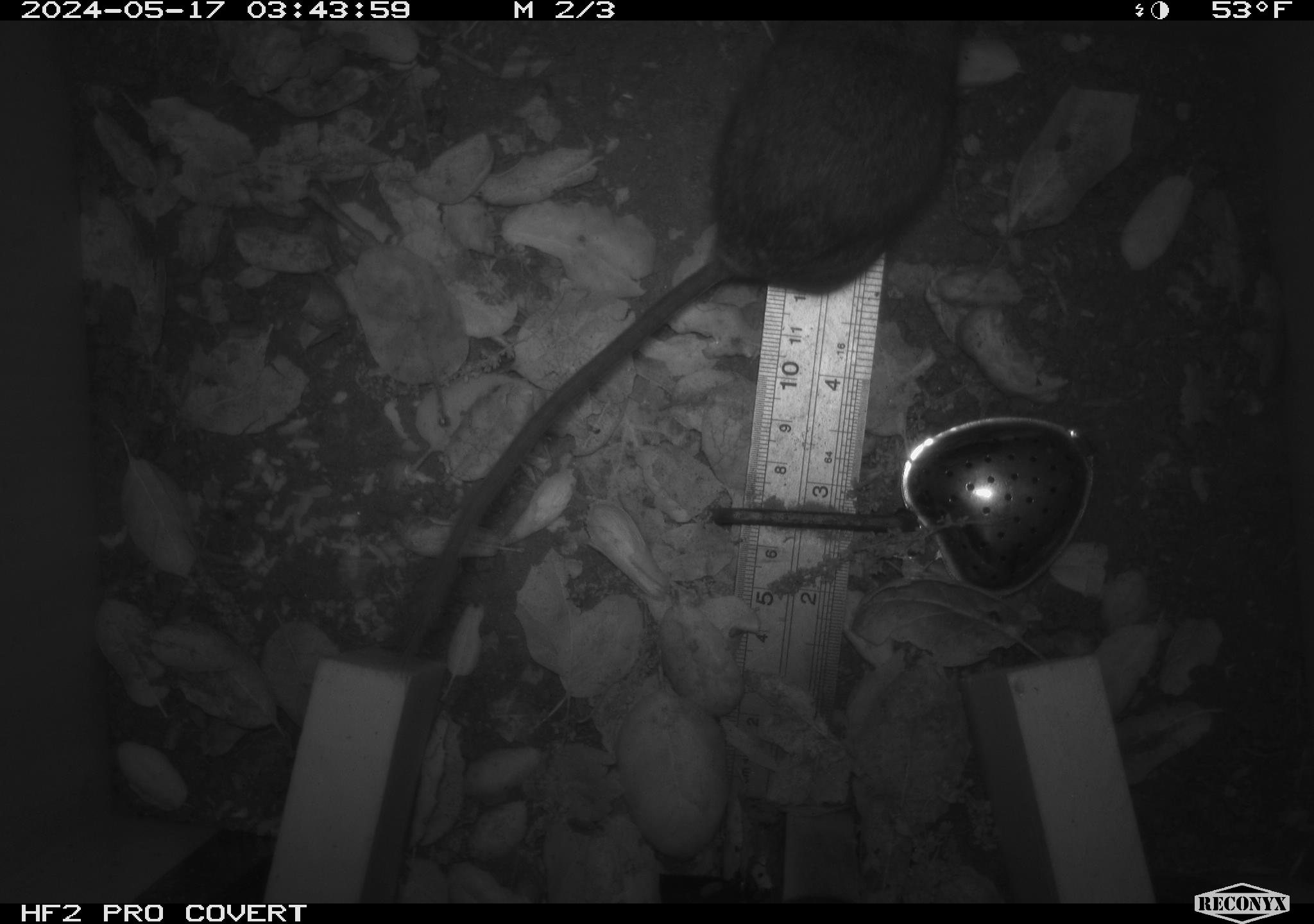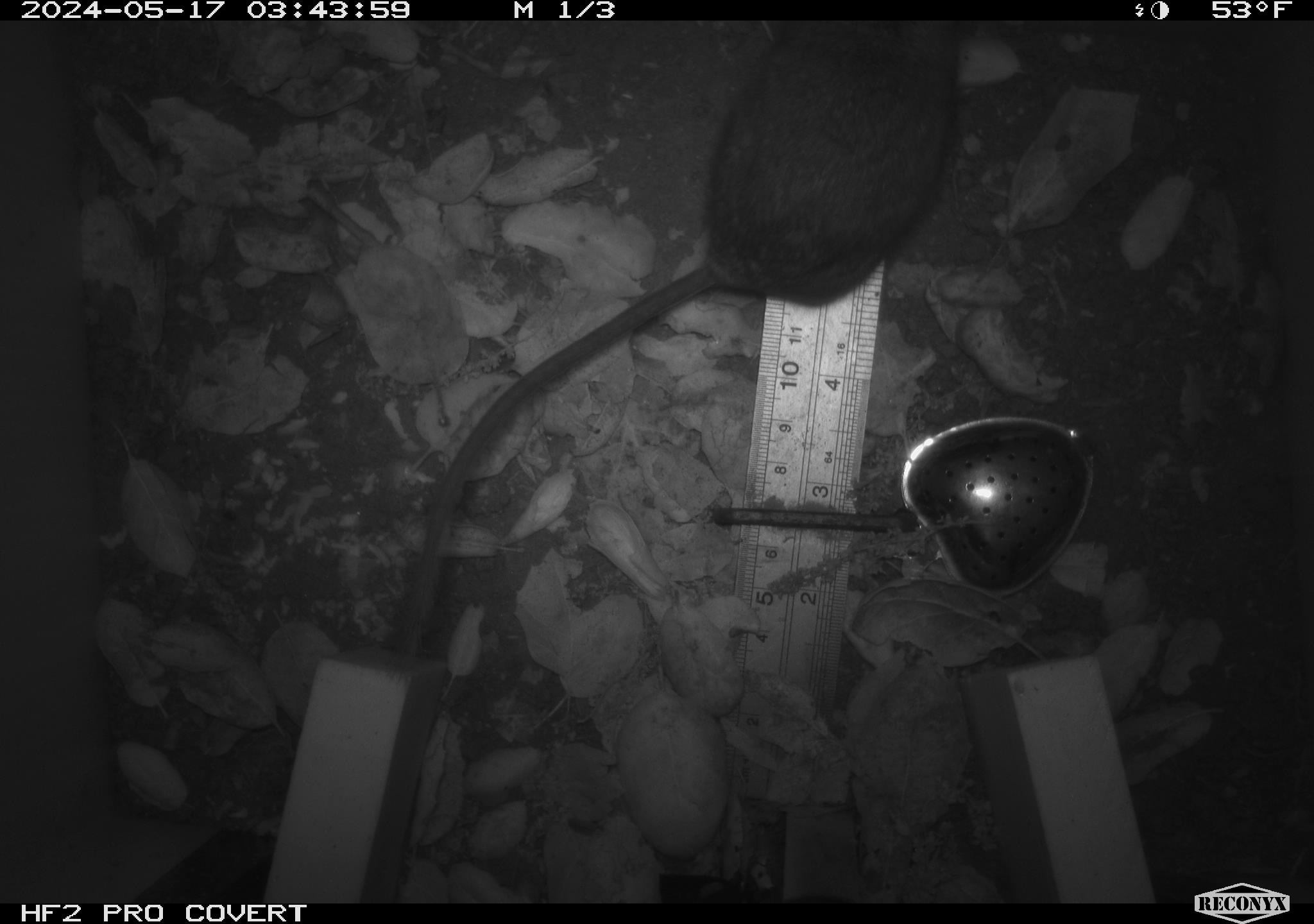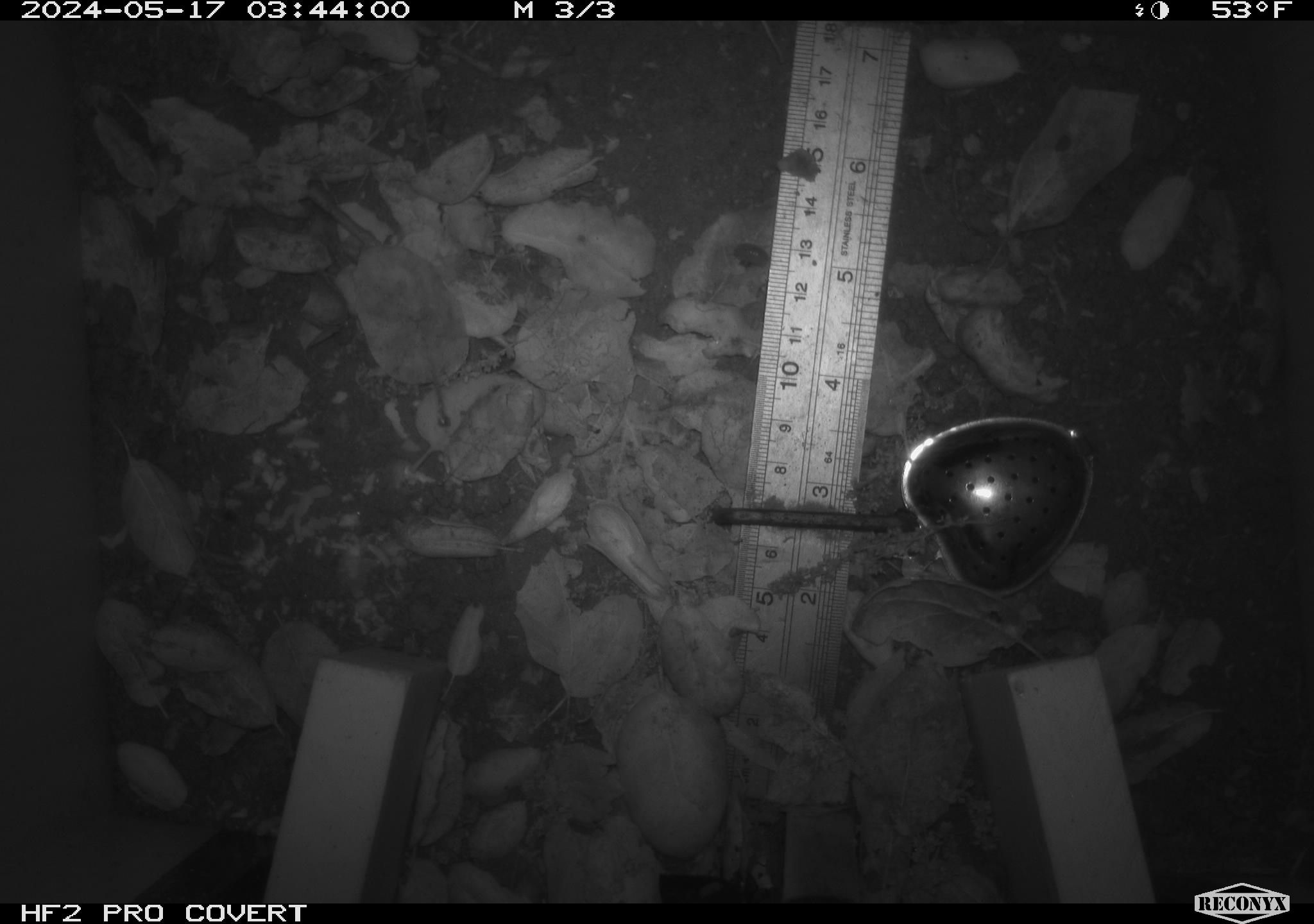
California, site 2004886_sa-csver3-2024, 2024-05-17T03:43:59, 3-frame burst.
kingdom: Animalia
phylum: Chordata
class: Mammalia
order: Rodentia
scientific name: Rodentia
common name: rodent